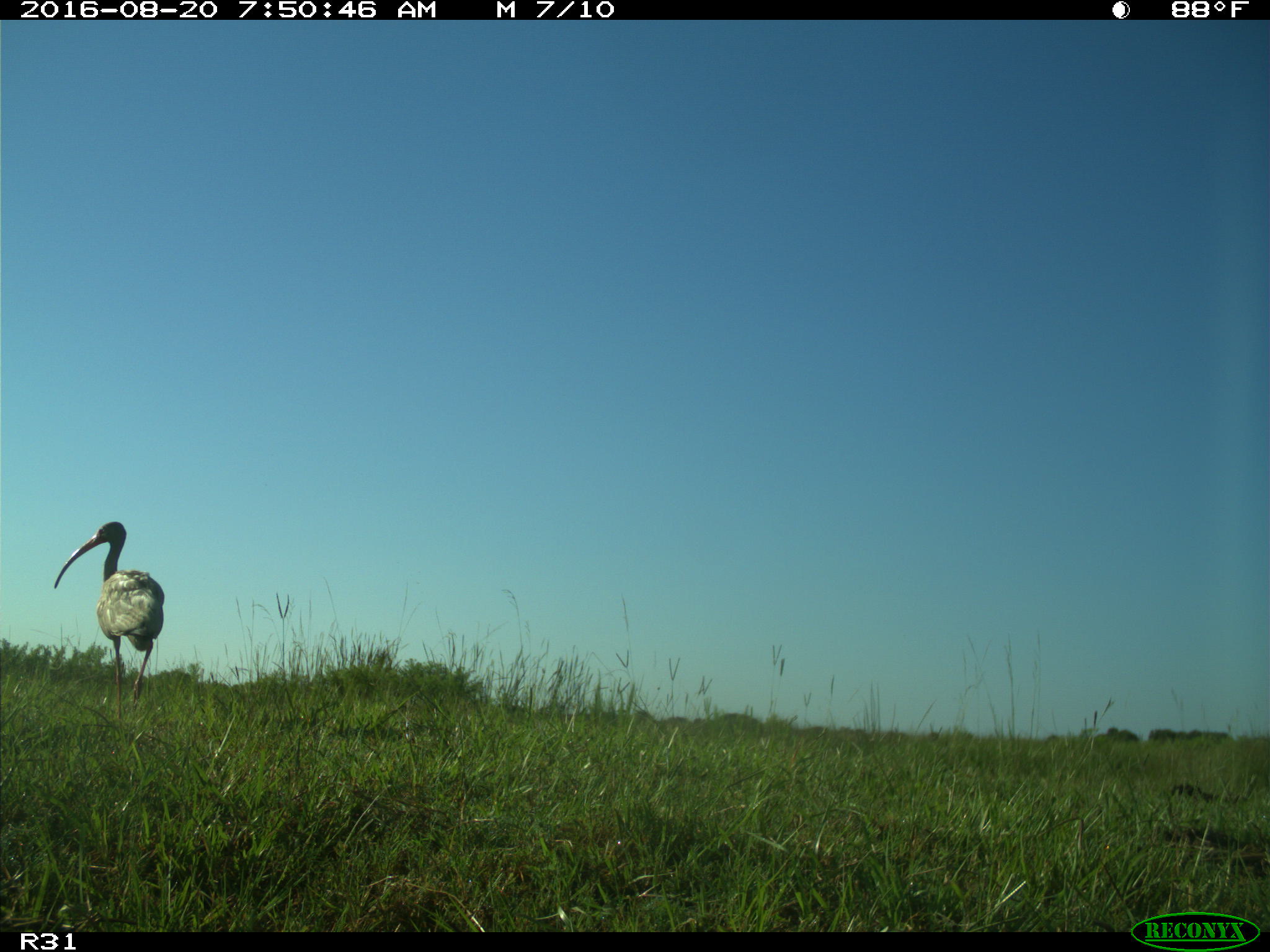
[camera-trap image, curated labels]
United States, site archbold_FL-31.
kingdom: Animalia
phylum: Chordata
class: Aves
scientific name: Aves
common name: birds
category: unidentified bird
Unidentified bird (birds) (Aves).